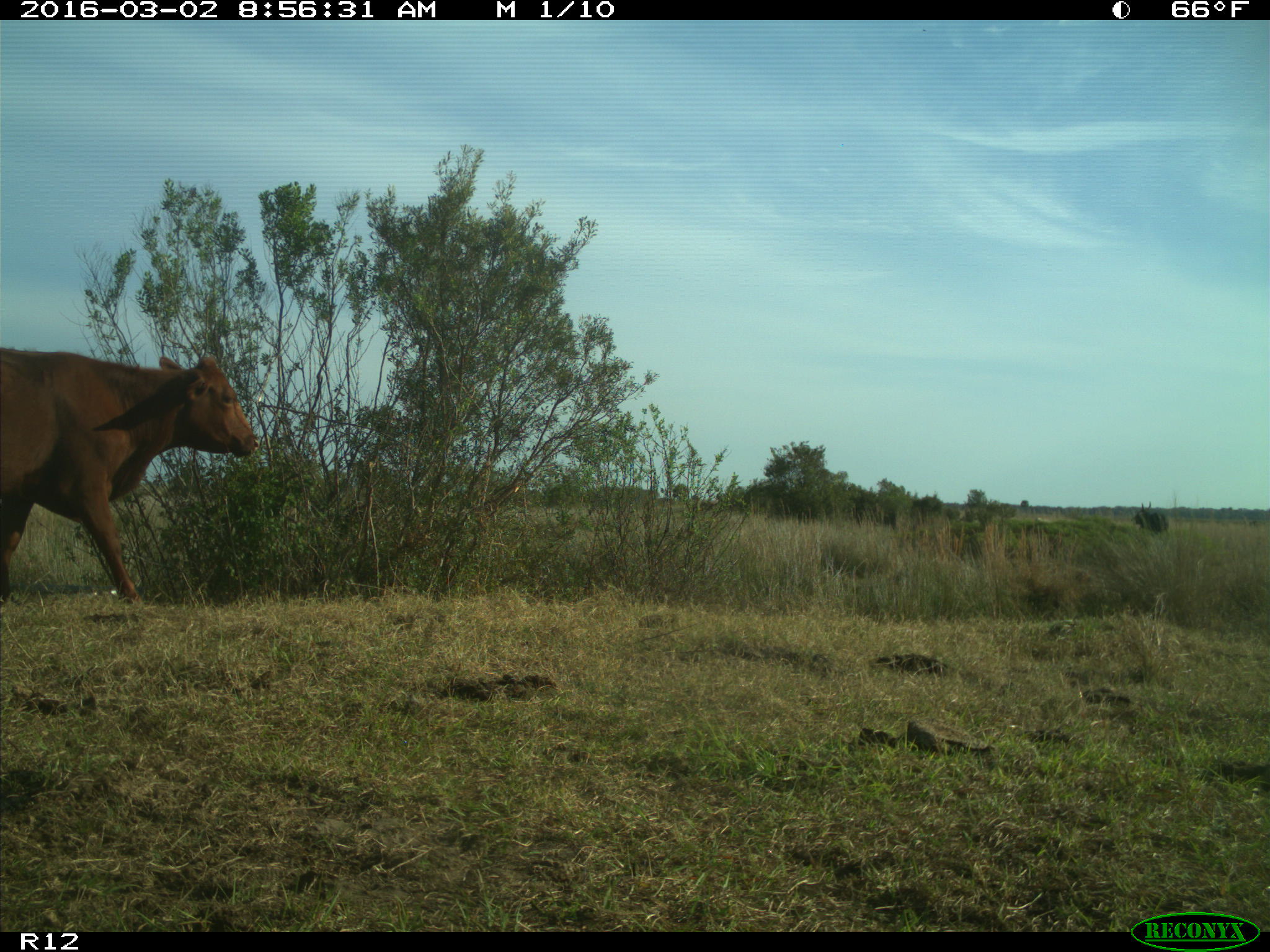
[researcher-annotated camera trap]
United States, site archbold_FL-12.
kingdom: Animalia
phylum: Chordata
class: Mammalia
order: Artiodactyla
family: Bovidae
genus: Bos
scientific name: Bos taurus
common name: domestic cow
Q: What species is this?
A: Bos taurus (domestic cow).